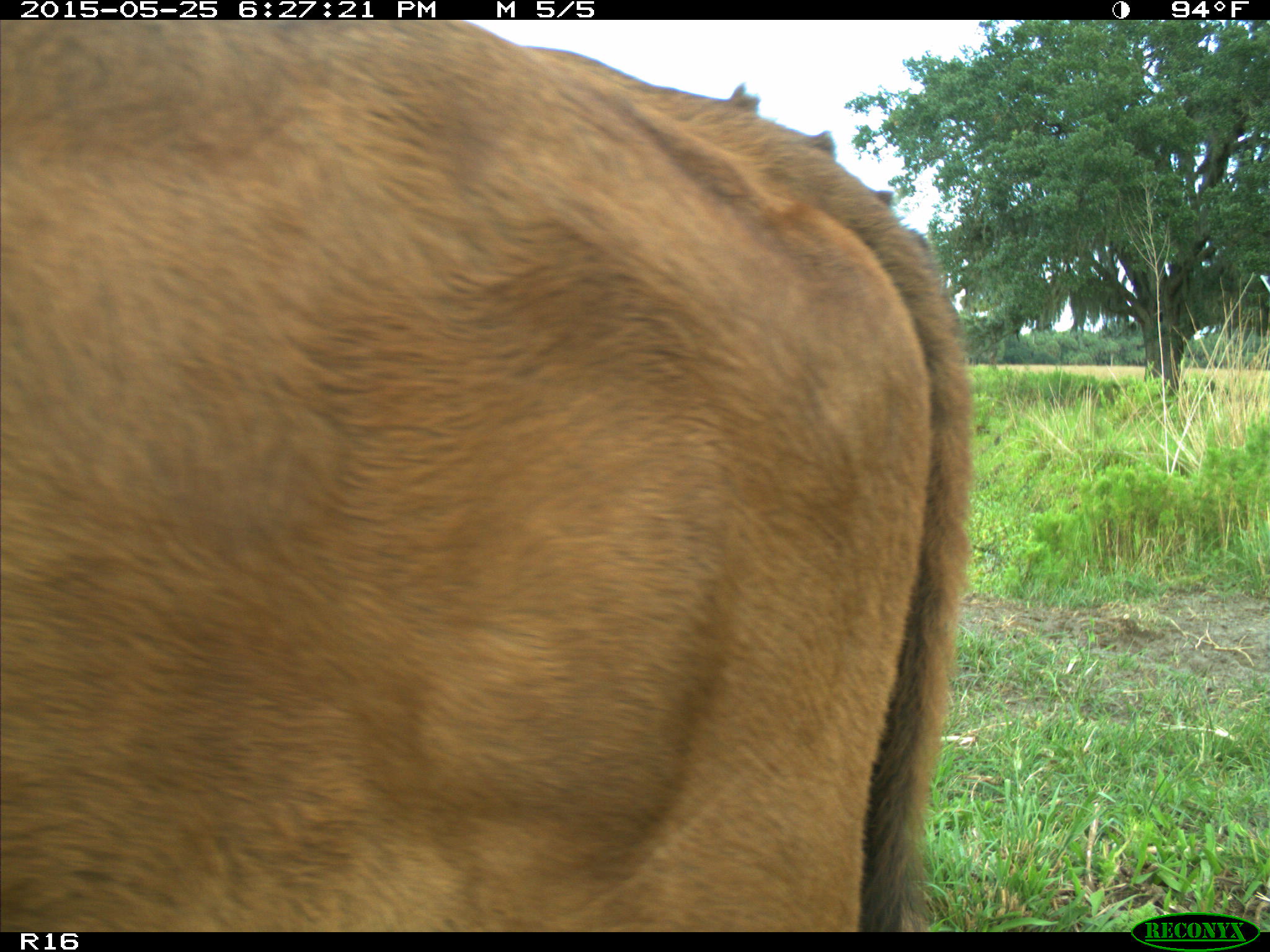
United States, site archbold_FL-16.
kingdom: Animalia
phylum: Chordata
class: Mammalia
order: Artiodactyla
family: Bovidae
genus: Bos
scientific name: Bos taurus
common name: domestic cow